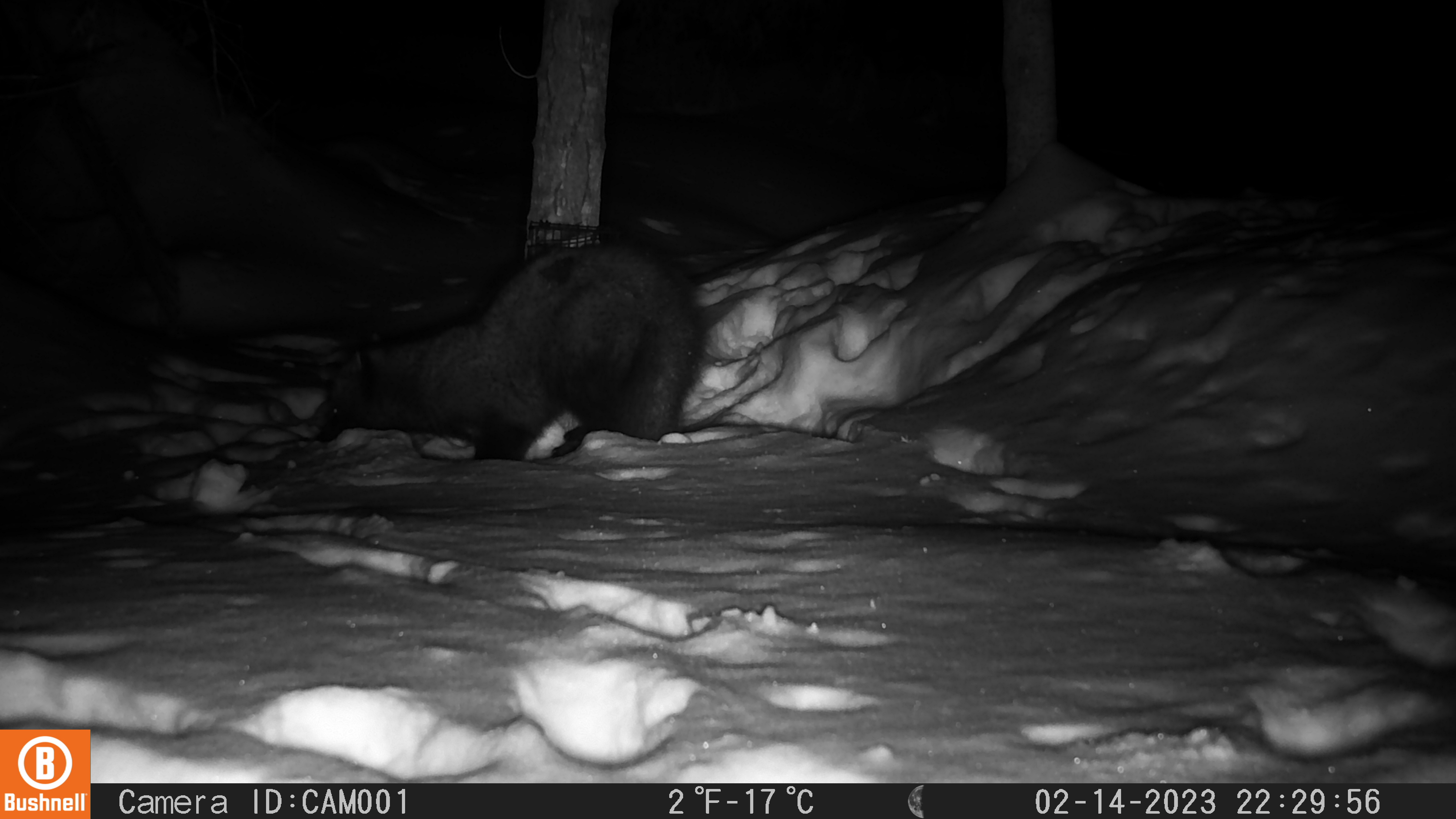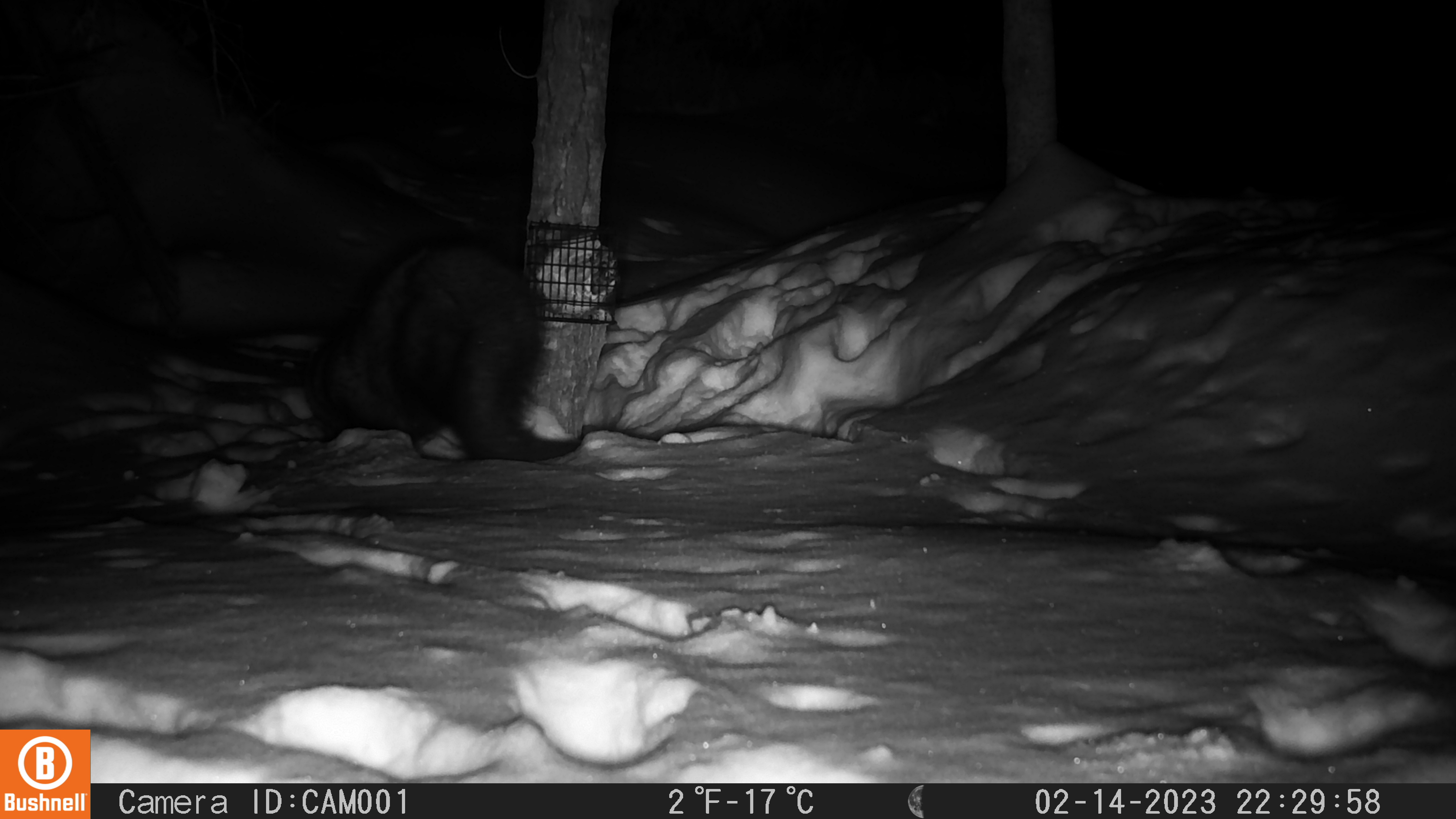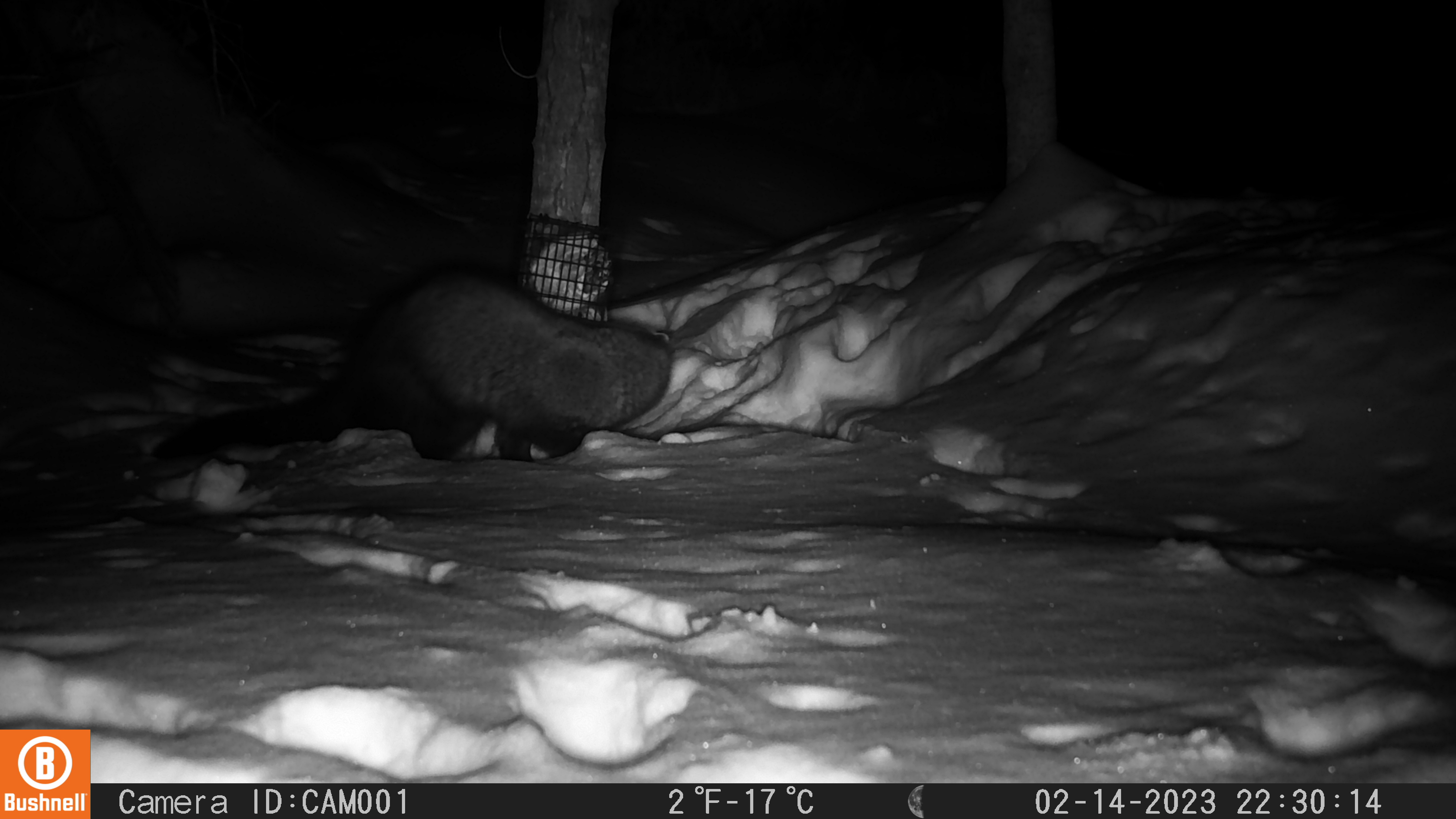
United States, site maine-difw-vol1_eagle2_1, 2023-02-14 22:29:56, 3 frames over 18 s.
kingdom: Animalia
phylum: Chordata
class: Mammalia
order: Carnivora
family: Mustelidae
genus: Pekania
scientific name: Pekania pennanti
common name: fisher